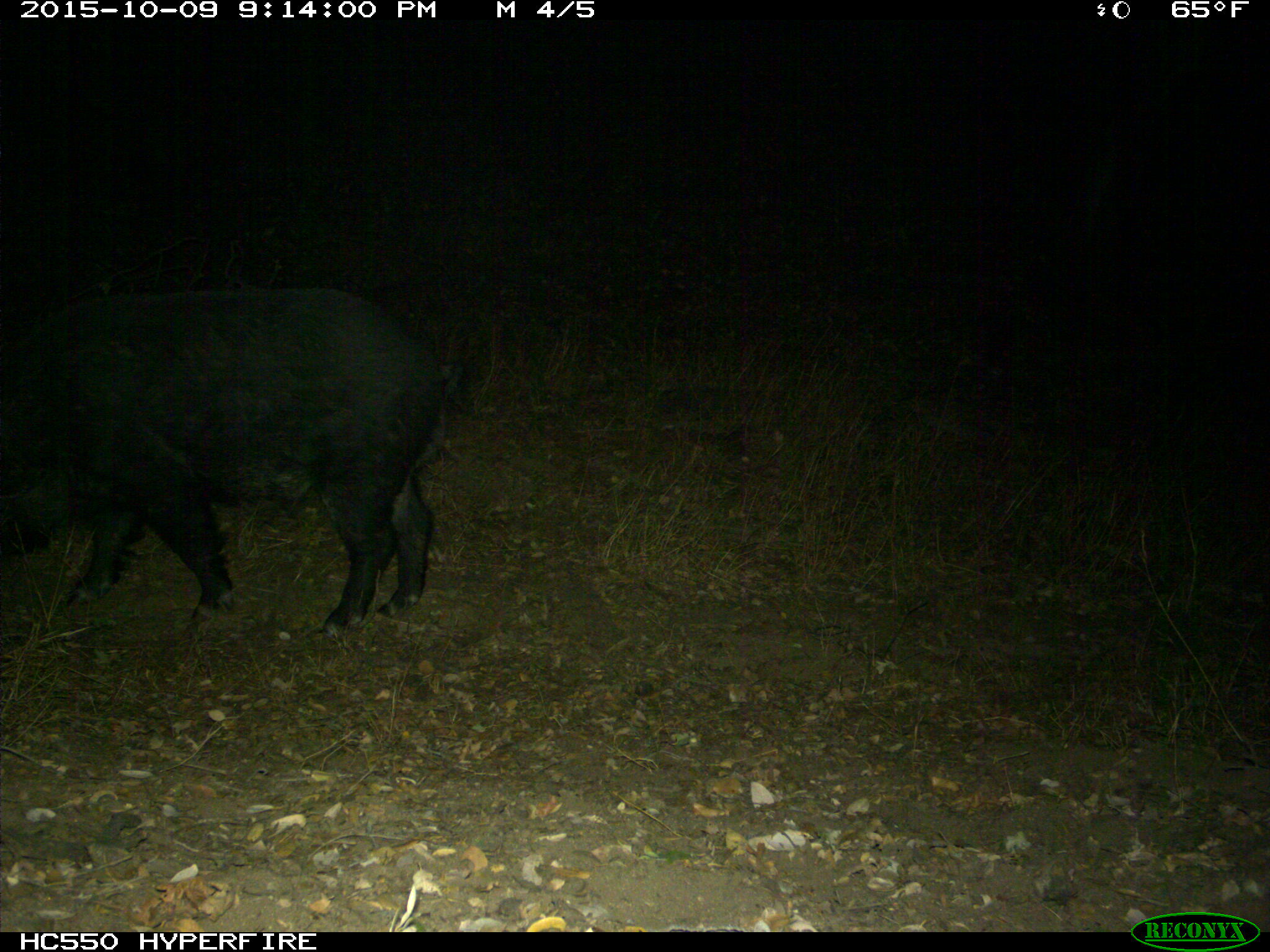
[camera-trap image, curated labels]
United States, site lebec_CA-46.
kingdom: Animalia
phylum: Chordata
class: Mammalia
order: Artiodactyla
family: Suidae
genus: Sus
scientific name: Sus scrofa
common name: wild boar